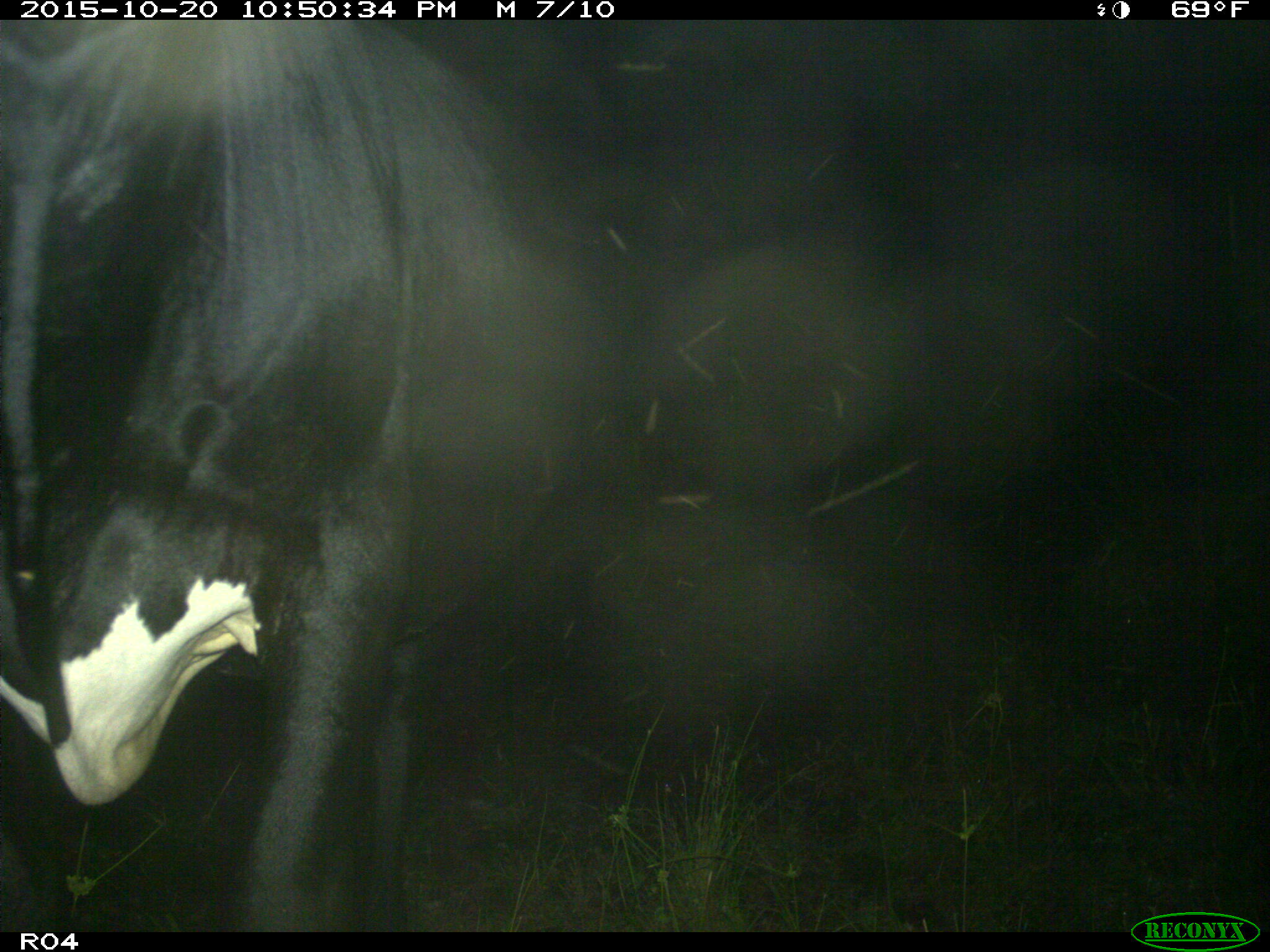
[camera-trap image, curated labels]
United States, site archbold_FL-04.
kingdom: Animalia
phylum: Chordata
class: Mammalia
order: Artiodactyla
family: Bovidae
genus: Bos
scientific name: Bos taurus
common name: domestic cow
Bos taurus (domestic cow).